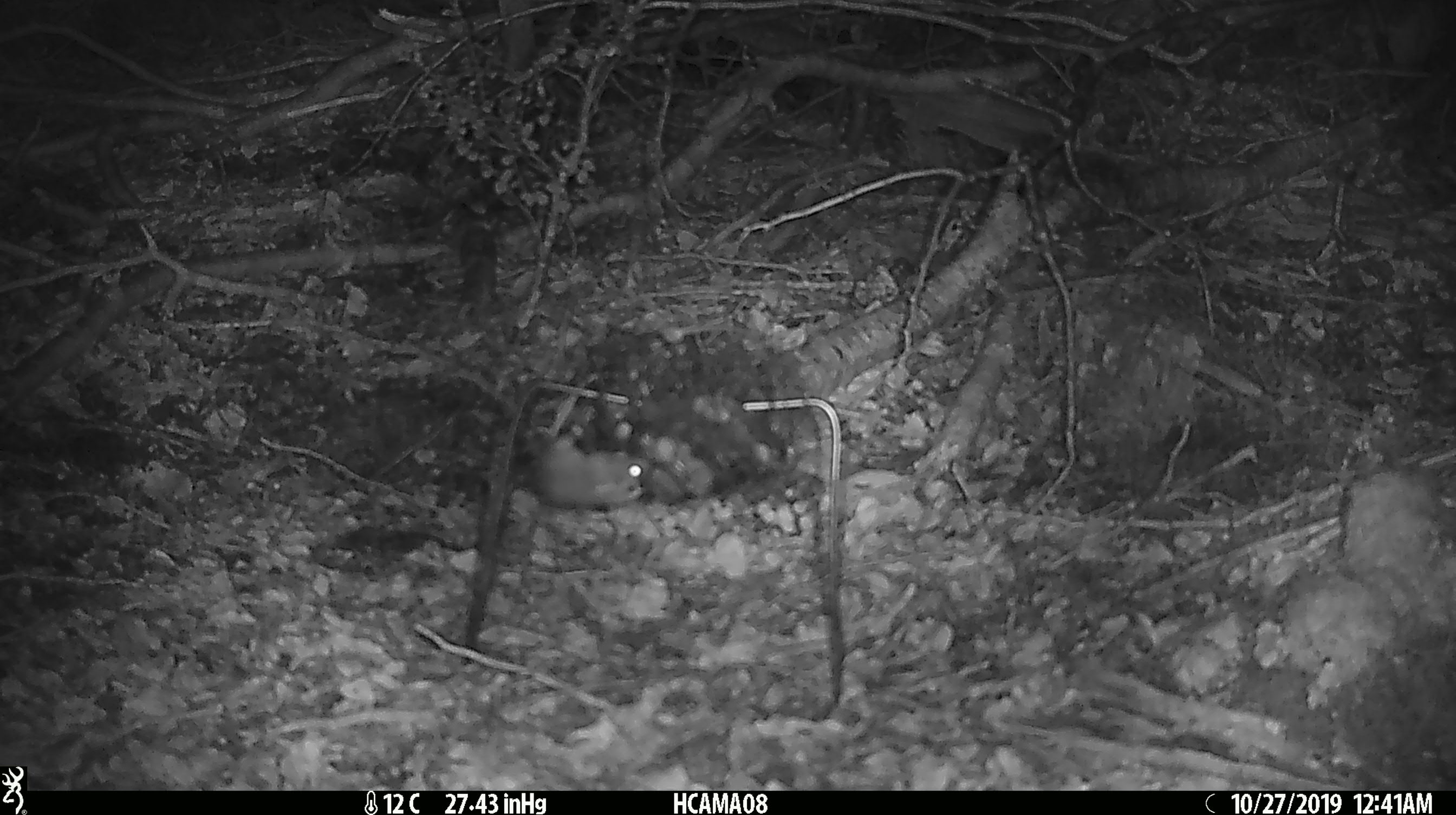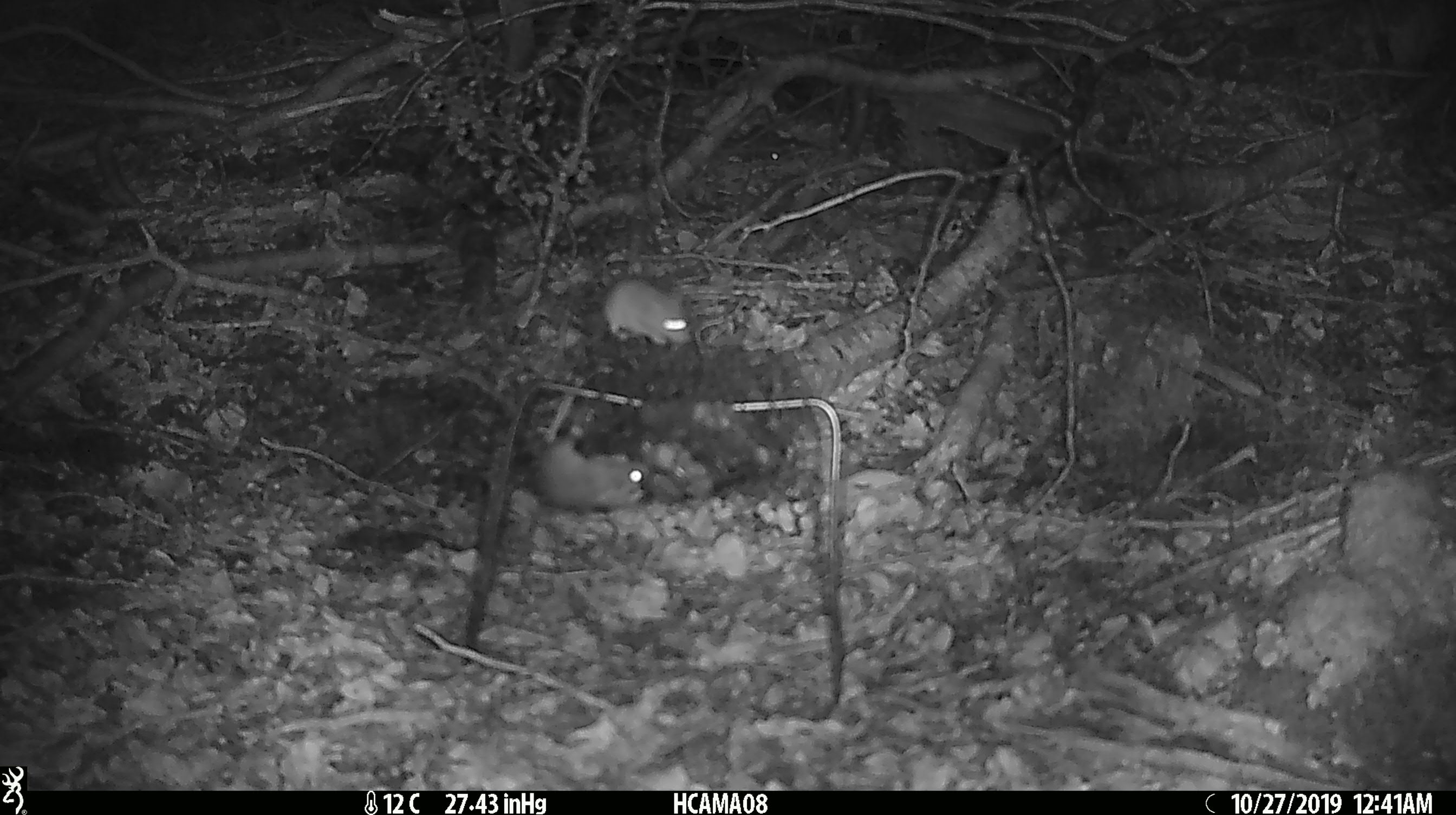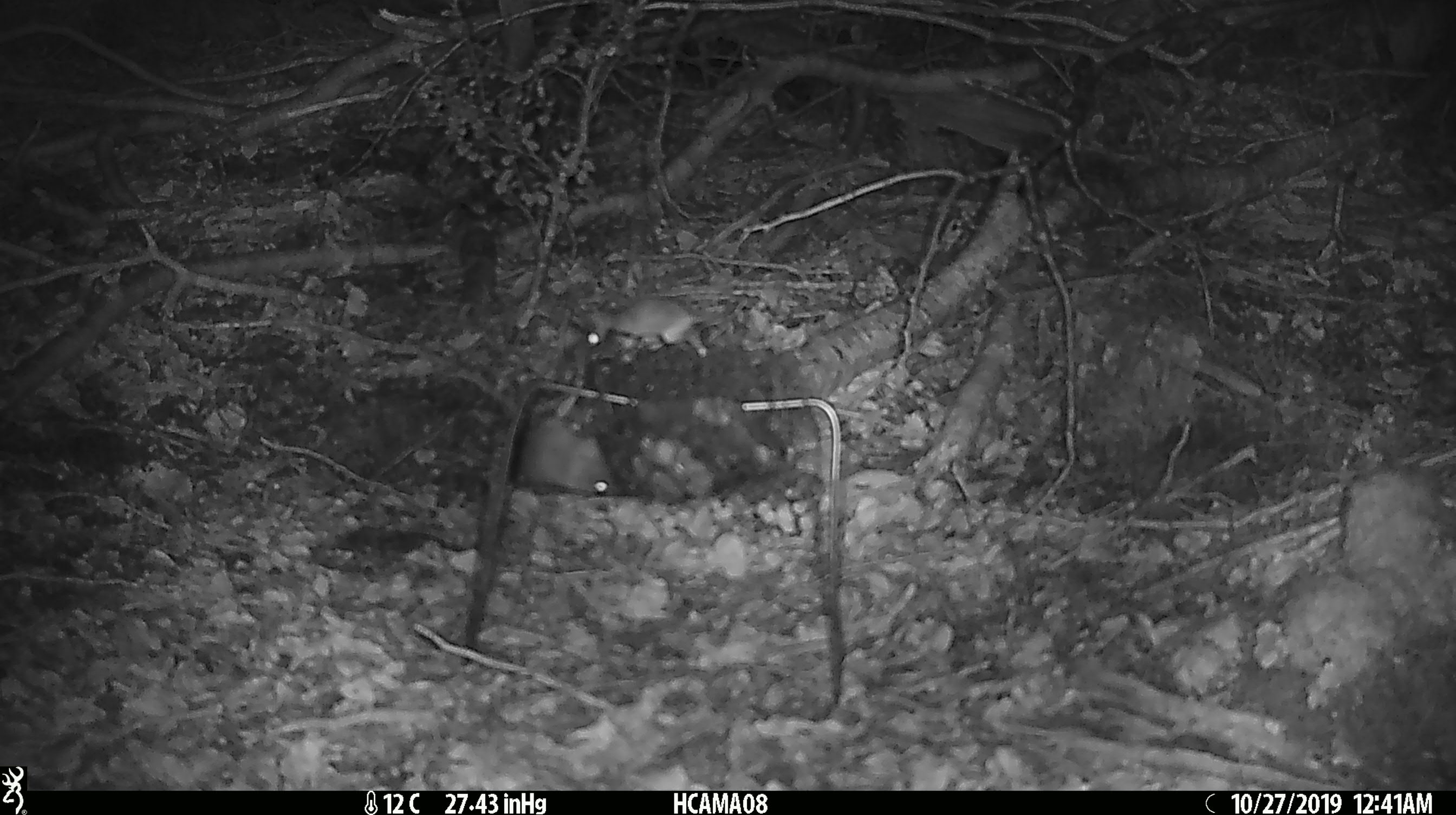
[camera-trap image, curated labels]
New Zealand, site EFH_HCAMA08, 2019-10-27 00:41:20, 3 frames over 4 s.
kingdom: Animalia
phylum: Chordata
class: Mammalia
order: Rodentia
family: Muridae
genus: Mus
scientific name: Mus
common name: mouse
Mouse (Mus).